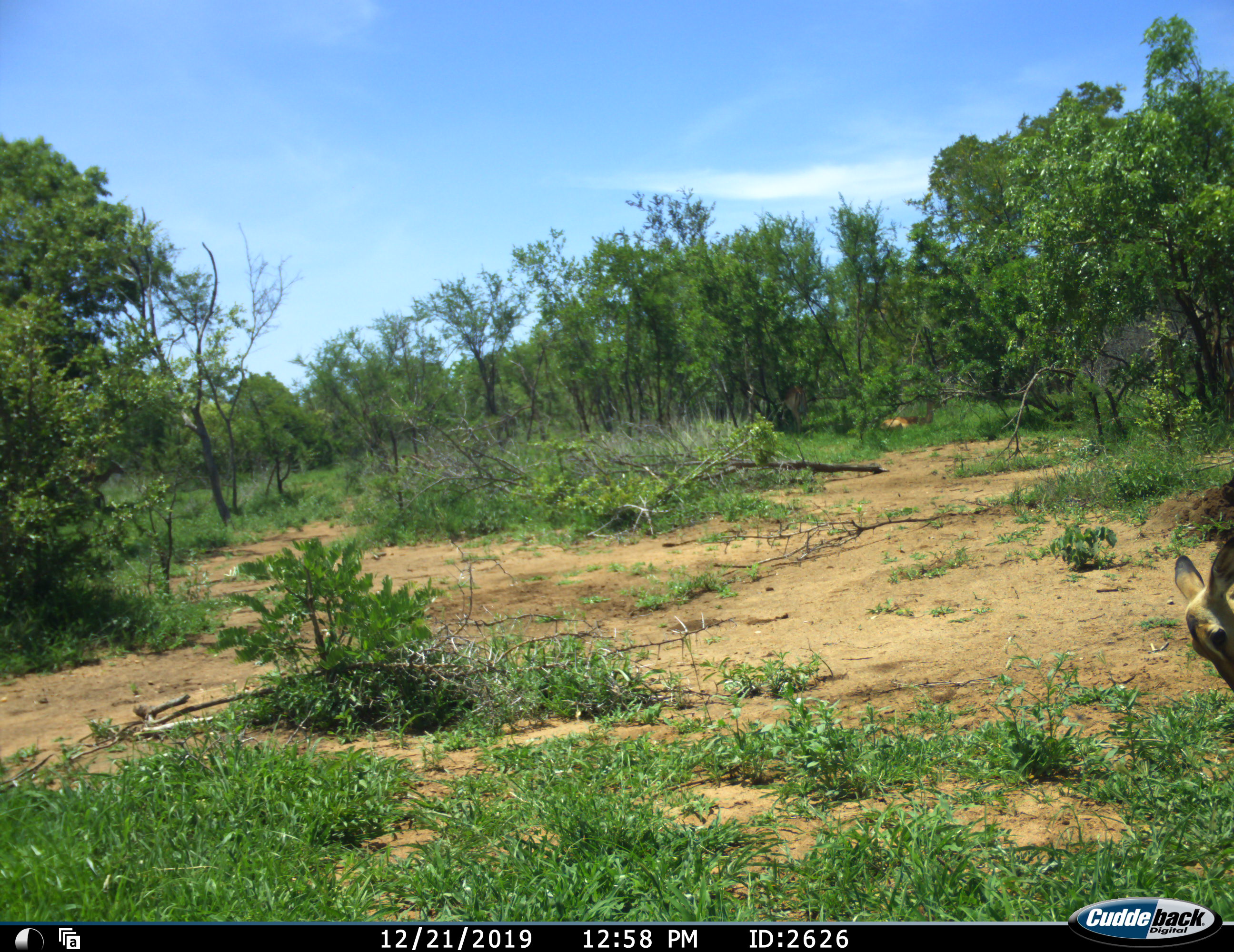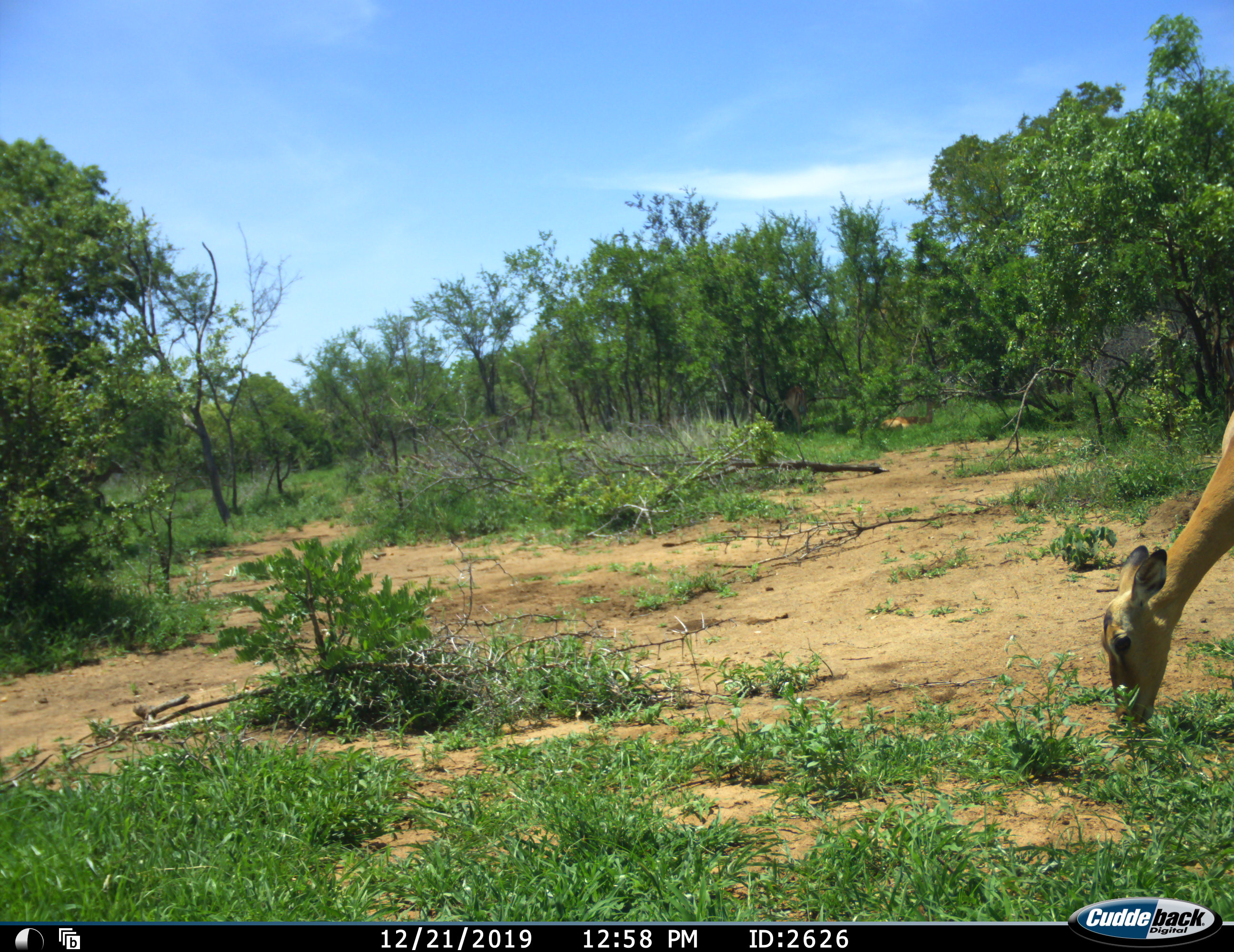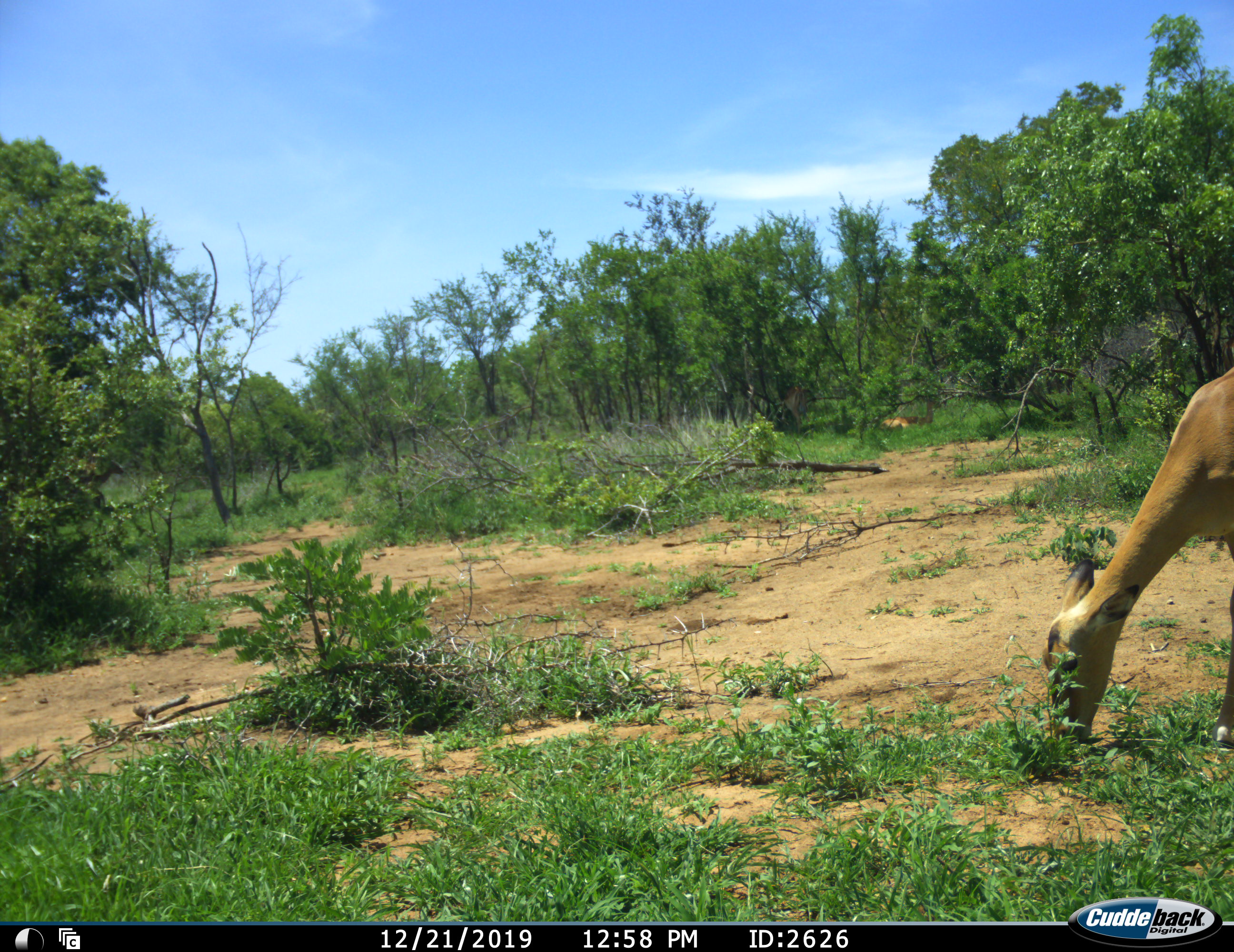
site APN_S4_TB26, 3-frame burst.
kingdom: Animalia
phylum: Chordata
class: Mammalia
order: Artiodactyla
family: Bovidae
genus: Aepyceros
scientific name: Aepyceros melampus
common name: impala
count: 1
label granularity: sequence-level